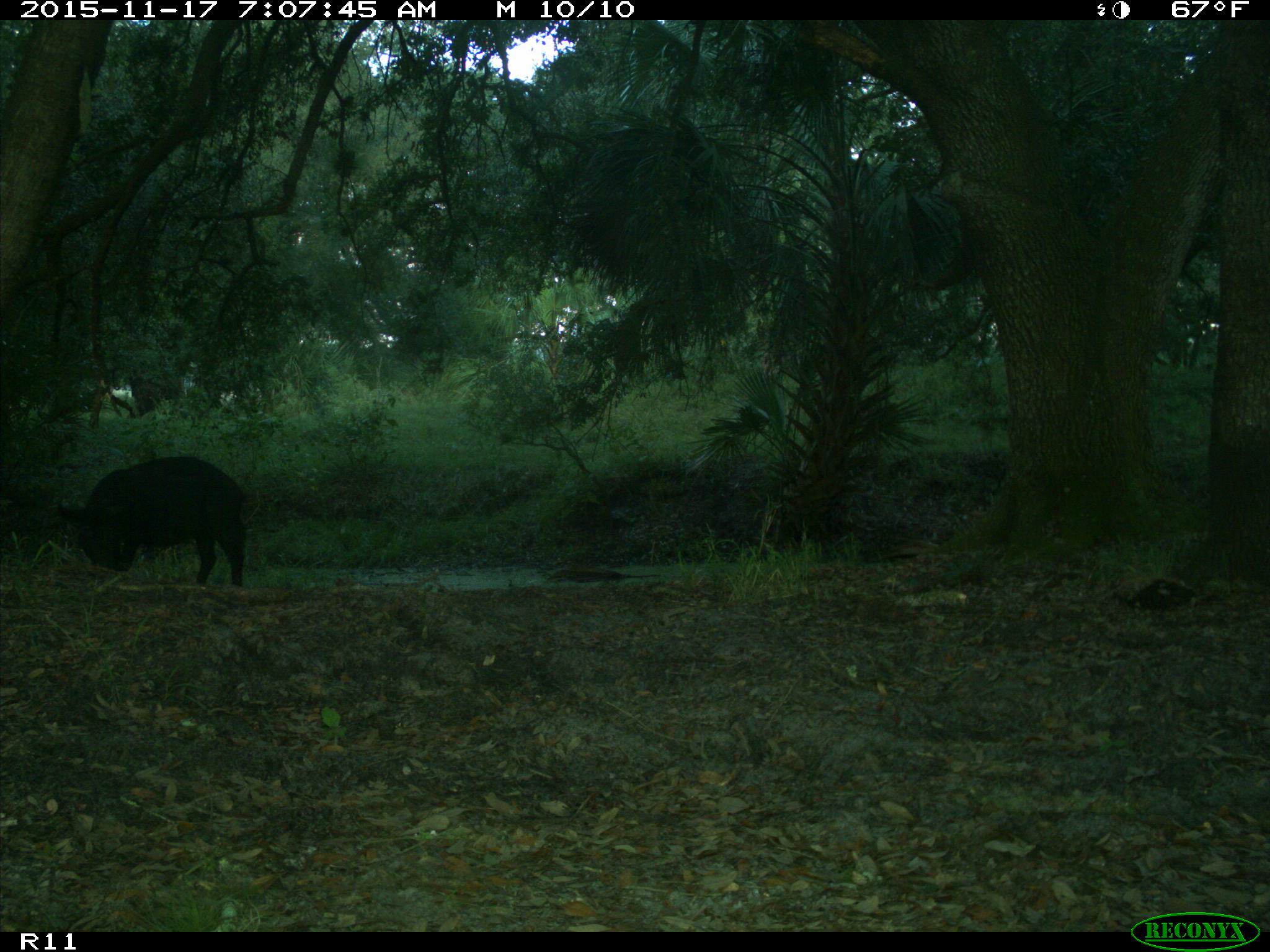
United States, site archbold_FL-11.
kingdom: Animalia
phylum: Chordata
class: Mammalia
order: Artiodactyla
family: Suidae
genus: Sus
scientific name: Sus scrofa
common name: wild boar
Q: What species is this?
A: Sus scrofa (wild boar).